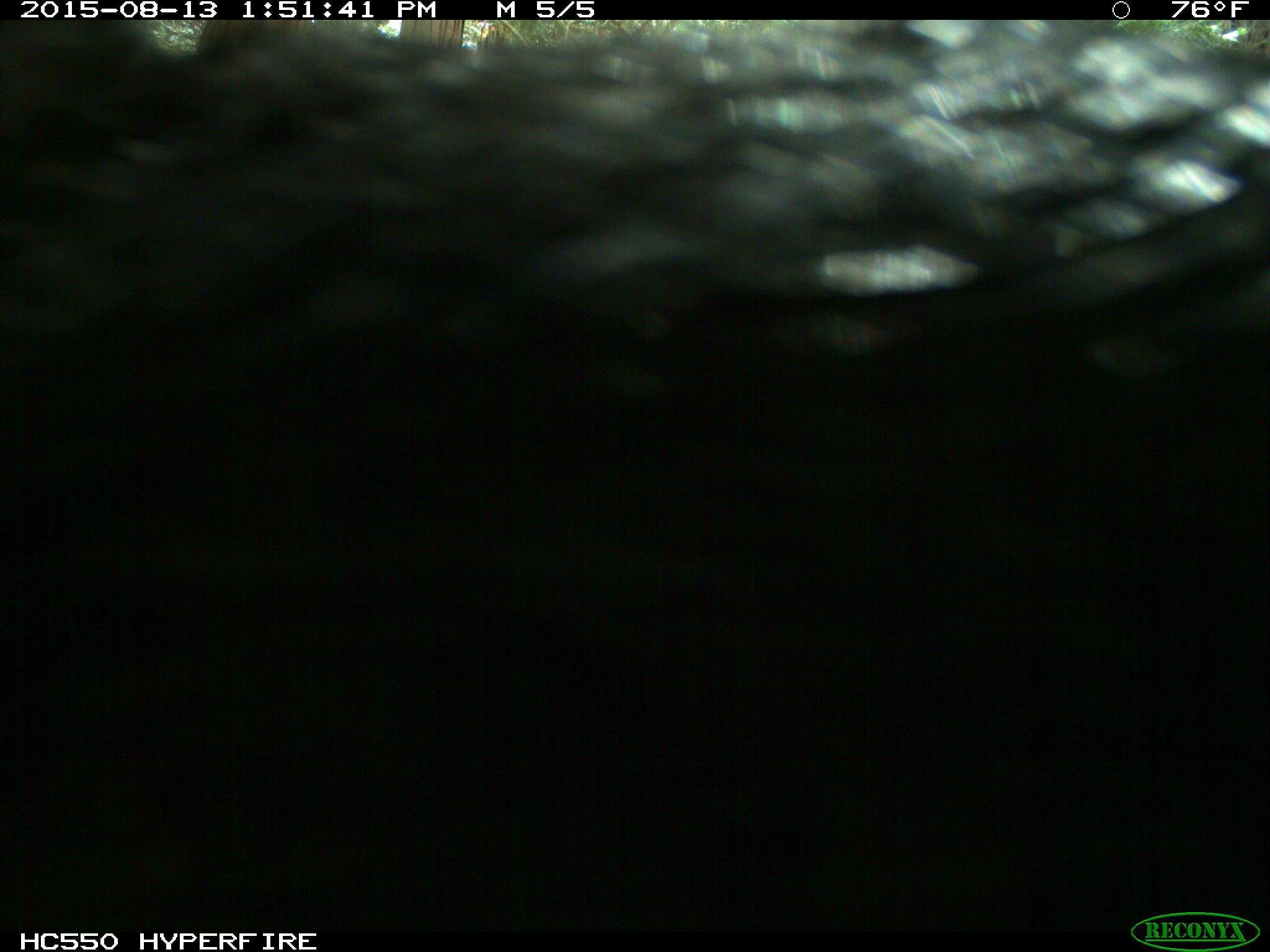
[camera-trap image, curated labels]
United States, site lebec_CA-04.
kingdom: Animalia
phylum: Chordata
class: Mammalia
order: Carnivora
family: Ursidae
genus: Ursus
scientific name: Ursus americanus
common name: american black bear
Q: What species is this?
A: Ursus americanus (american black bear).